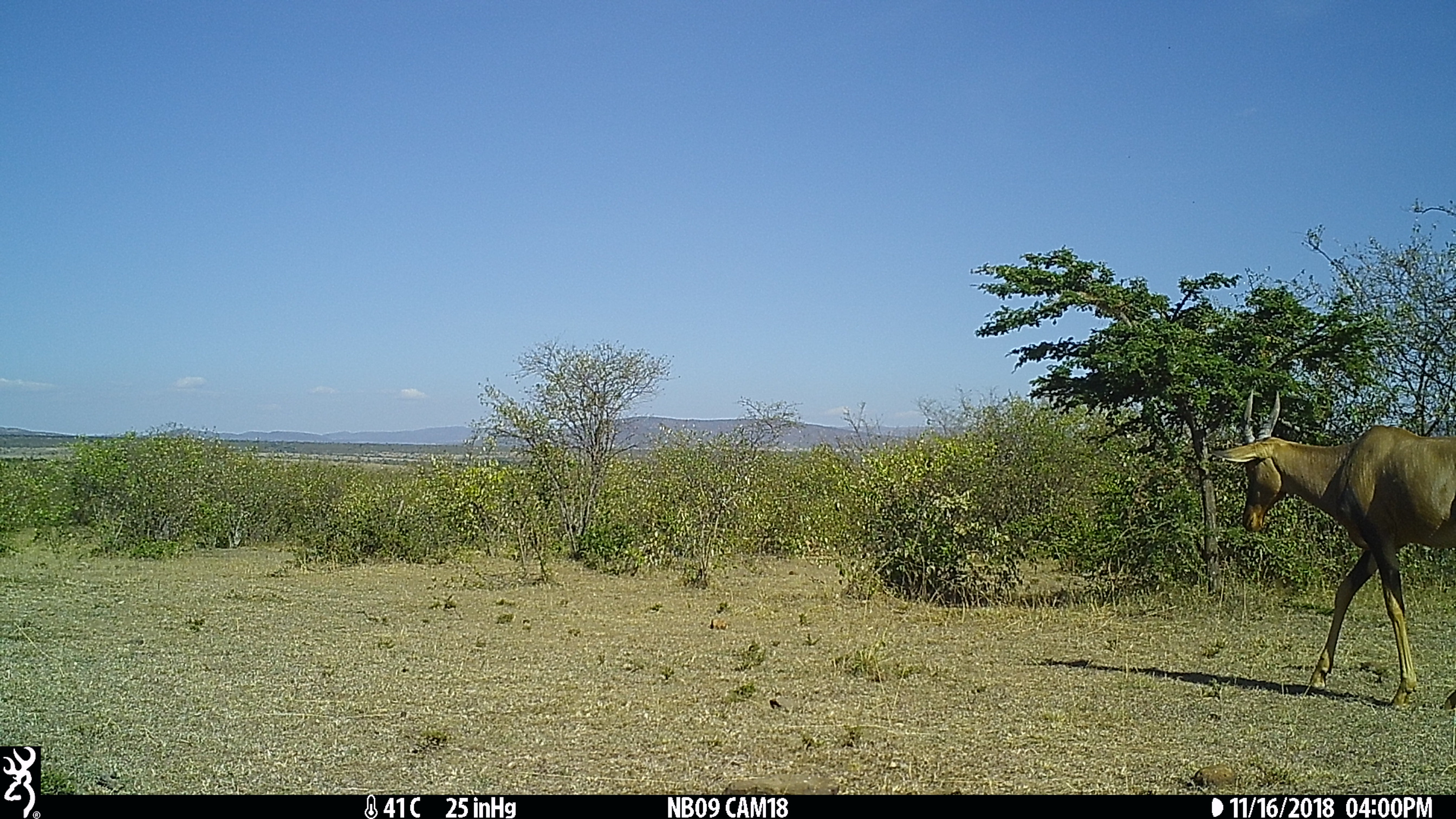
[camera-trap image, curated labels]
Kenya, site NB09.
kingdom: Animalia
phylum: Chordata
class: Mammalia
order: Artiodactyla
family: Bovidae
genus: Damaliscus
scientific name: Damaliscus lunatus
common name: topi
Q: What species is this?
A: Topi (Damaliscus lunatus).